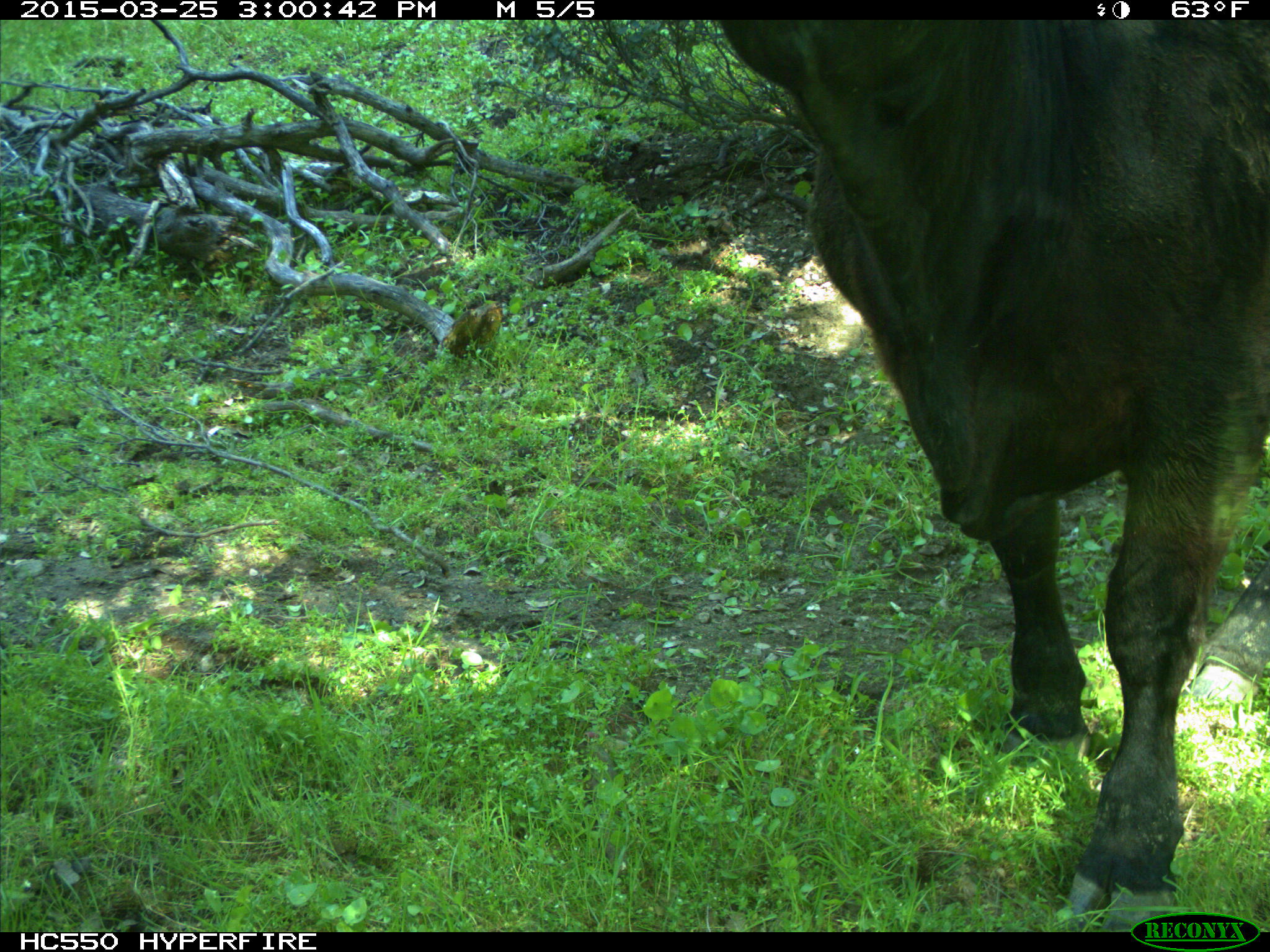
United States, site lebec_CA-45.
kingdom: Animalia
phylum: Chordata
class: Mammalia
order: Artiodactyla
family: Bovidae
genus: Bos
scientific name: Bos taurus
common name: domestic cow